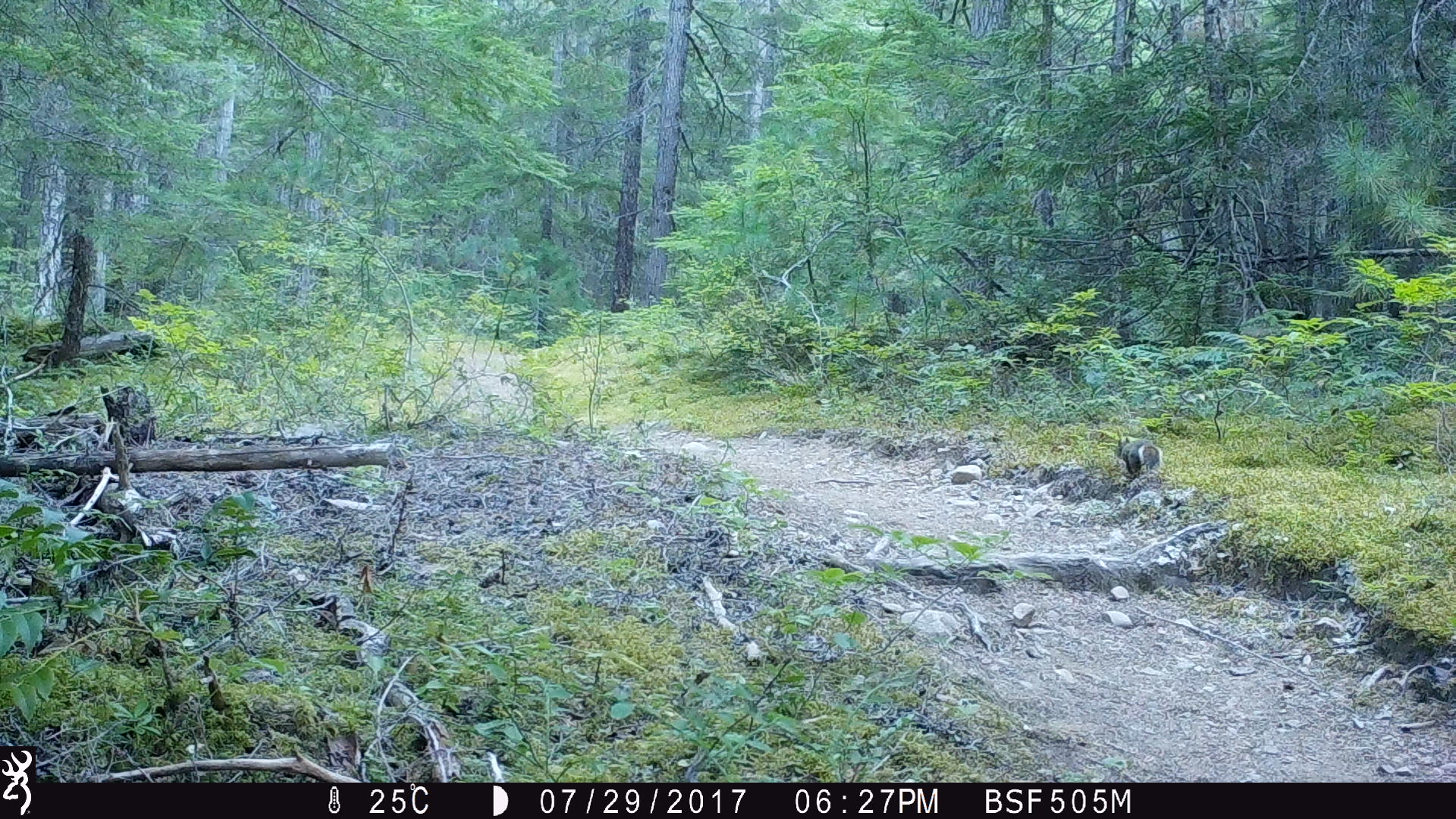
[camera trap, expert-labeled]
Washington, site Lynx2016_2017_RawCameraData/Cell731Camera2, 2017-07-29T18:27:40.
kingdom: Animalia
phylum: Chordata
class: Mammalia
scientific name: Mammalia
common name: small mammal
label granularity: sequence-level